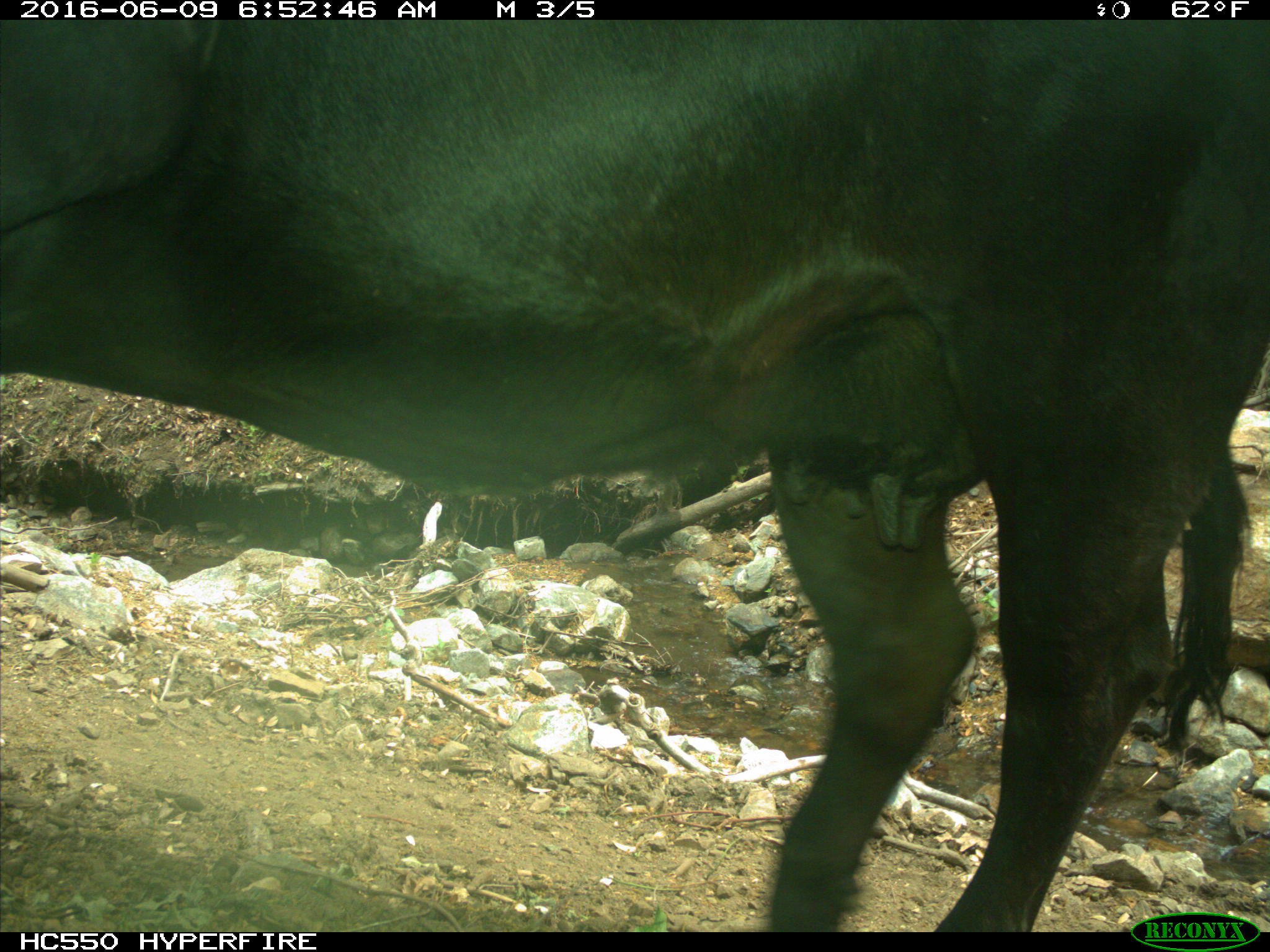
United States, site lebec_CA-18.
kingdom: Animalia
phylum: Chordata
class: Mammalia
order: Artiodactyla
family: Bovidae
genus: Bos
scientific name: Bos taurus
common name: domestic cow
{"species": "Bos taurus (domestic cow)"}